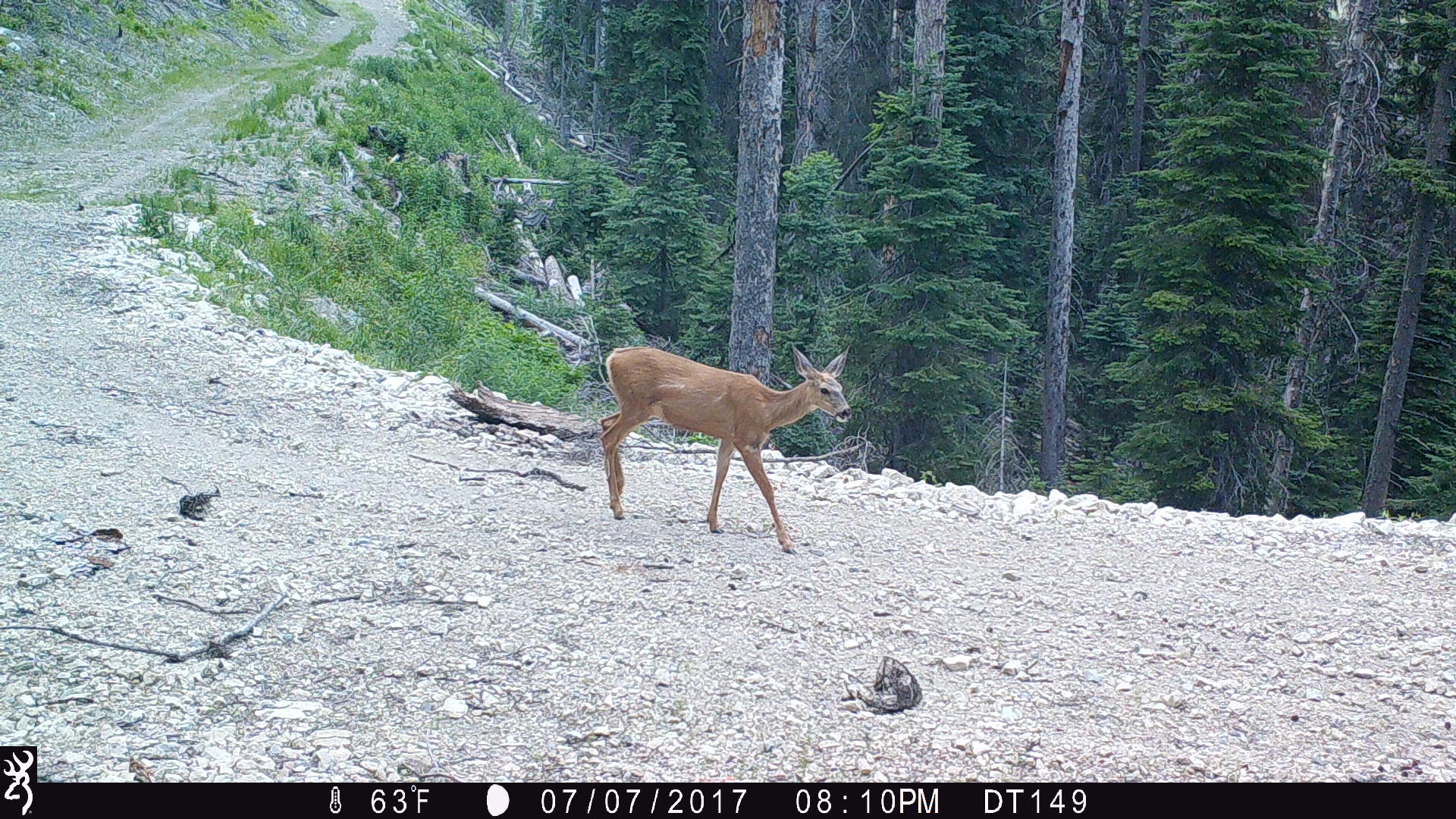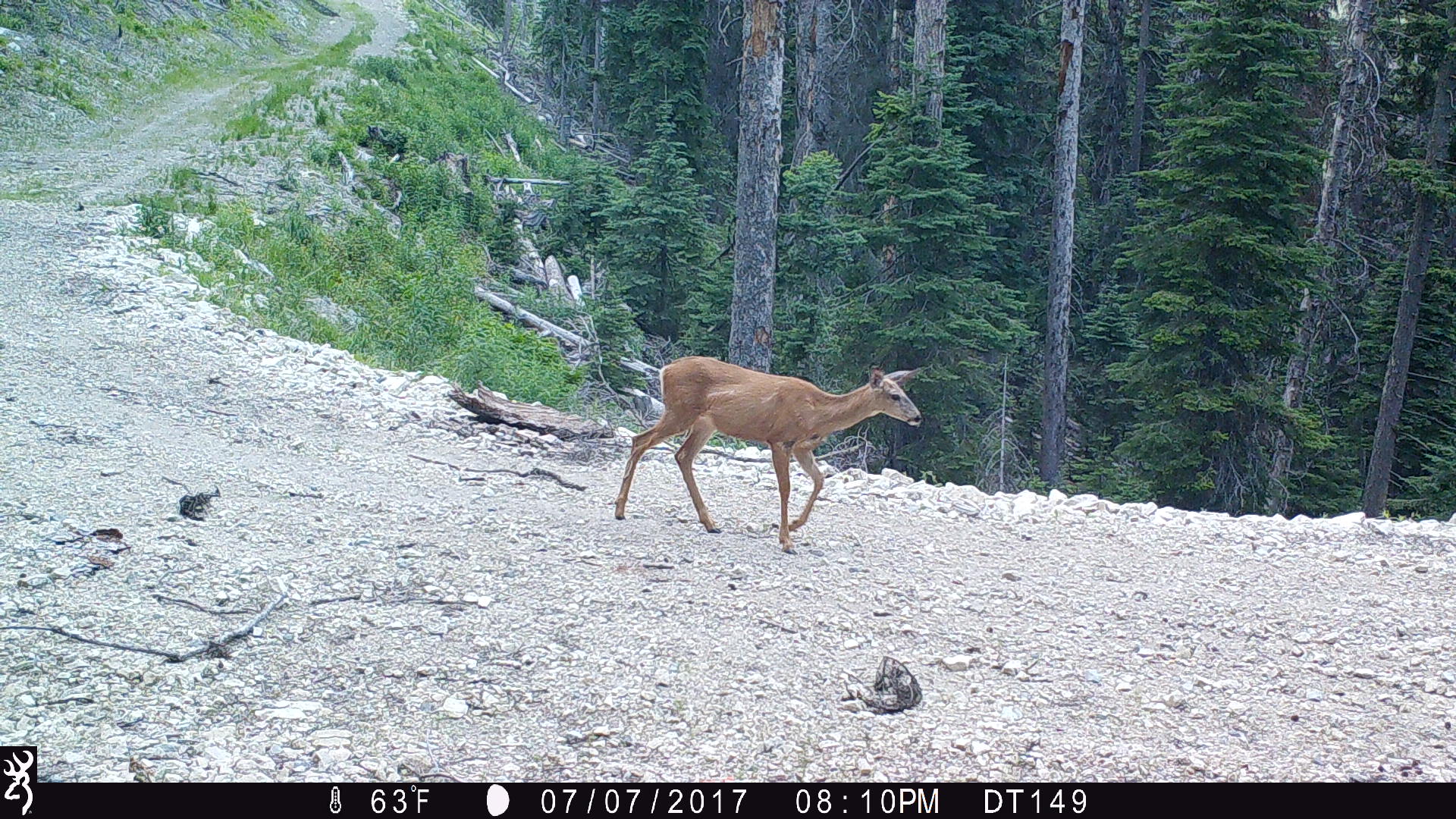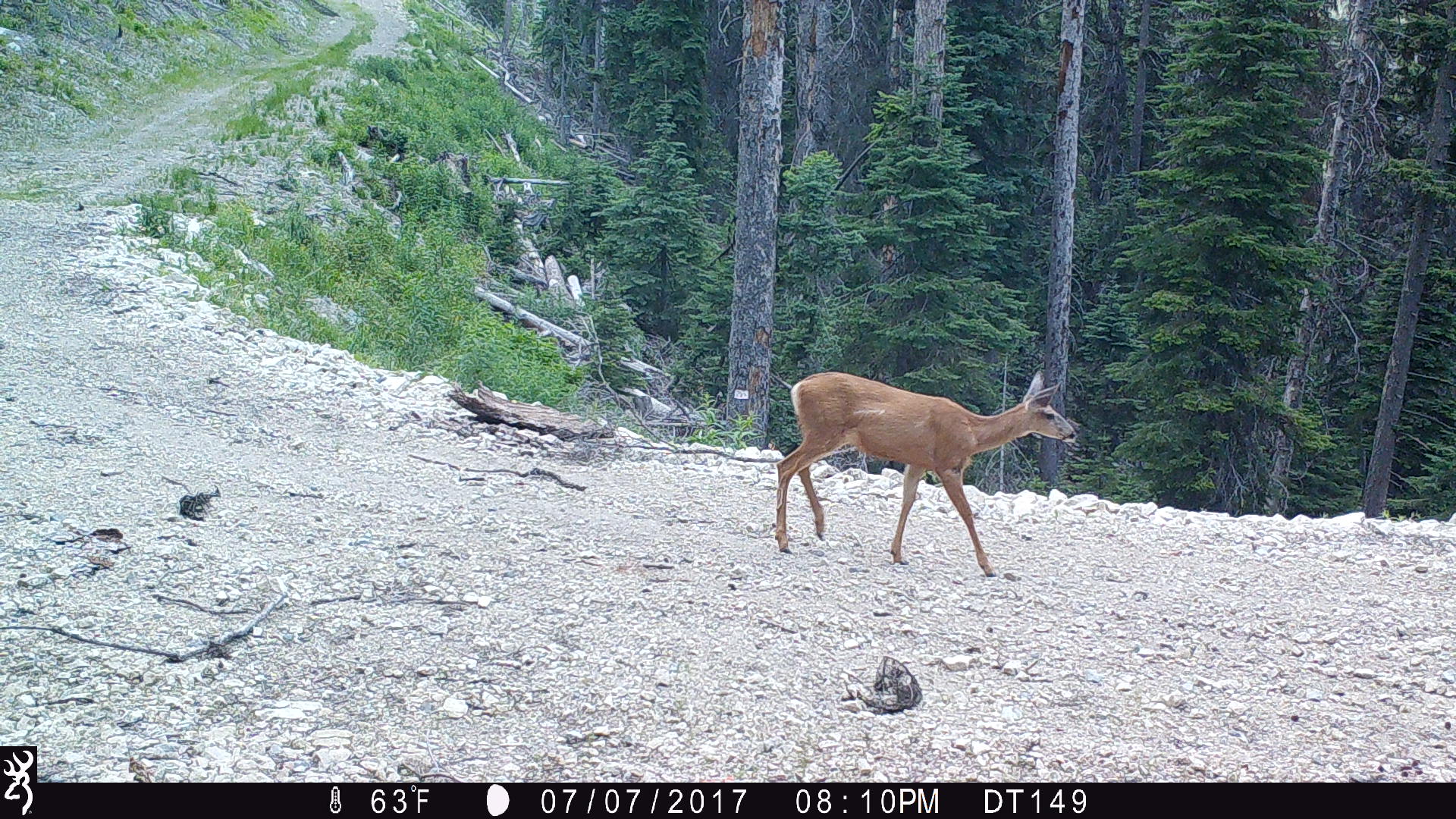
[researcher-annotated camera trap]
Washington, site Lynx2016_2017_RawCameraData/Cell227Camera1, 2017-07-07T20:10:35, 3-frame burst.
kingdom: Animalia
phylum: Chordata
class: Mammalia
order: Artiodactyla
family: Cervidae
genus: Odocoileus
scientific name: Odocoileus hemionus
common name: mule deer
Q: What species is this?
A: Odocoileus hemionus (mule deer).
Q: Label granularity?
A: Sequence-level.